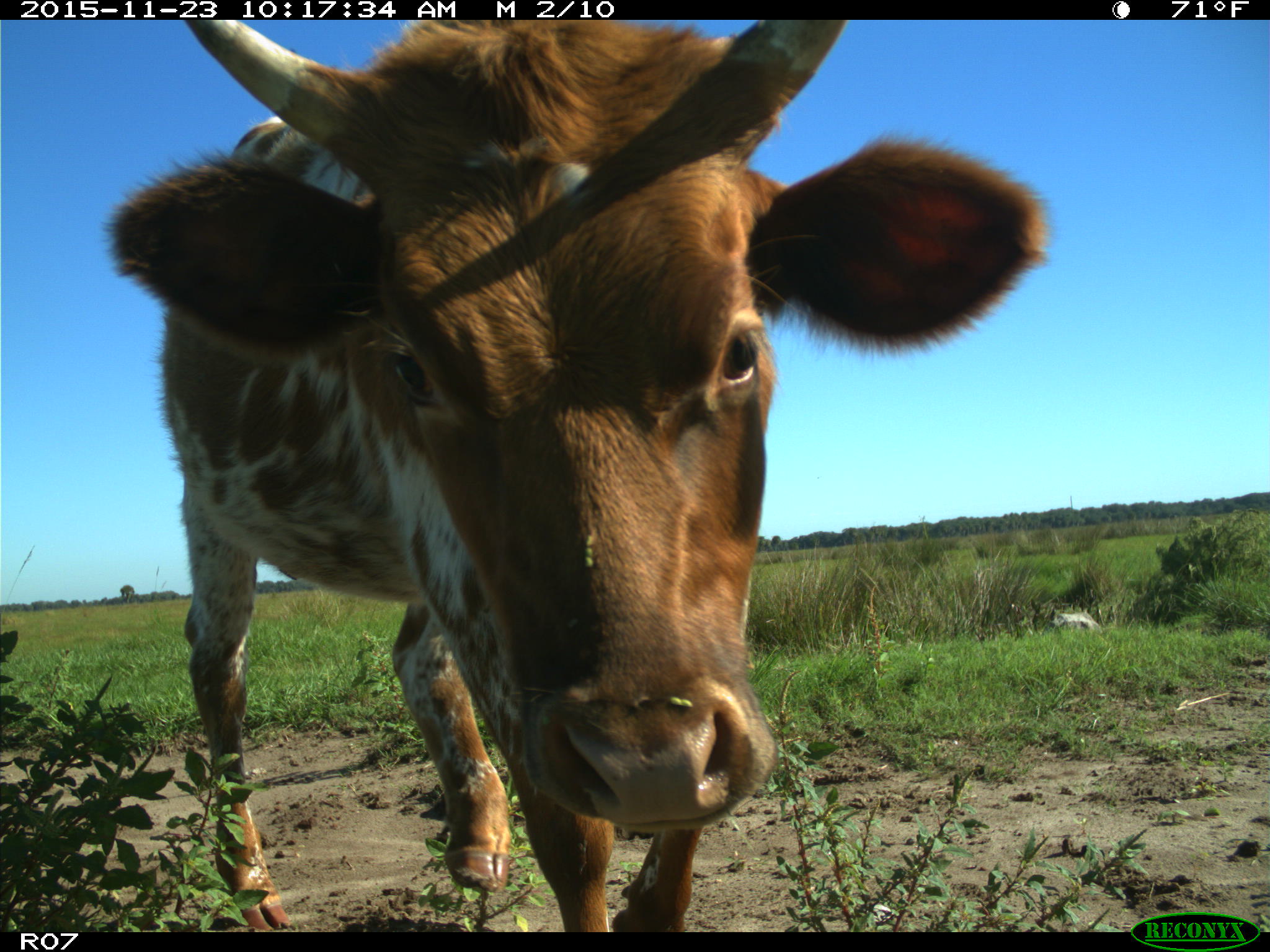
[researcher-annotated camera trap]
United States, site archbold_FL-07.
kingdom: Animalia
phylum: Chordata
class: Mammalia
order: Artiodactyla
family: Bovidae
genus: Bos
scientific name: Bos taurus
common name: domestic cow